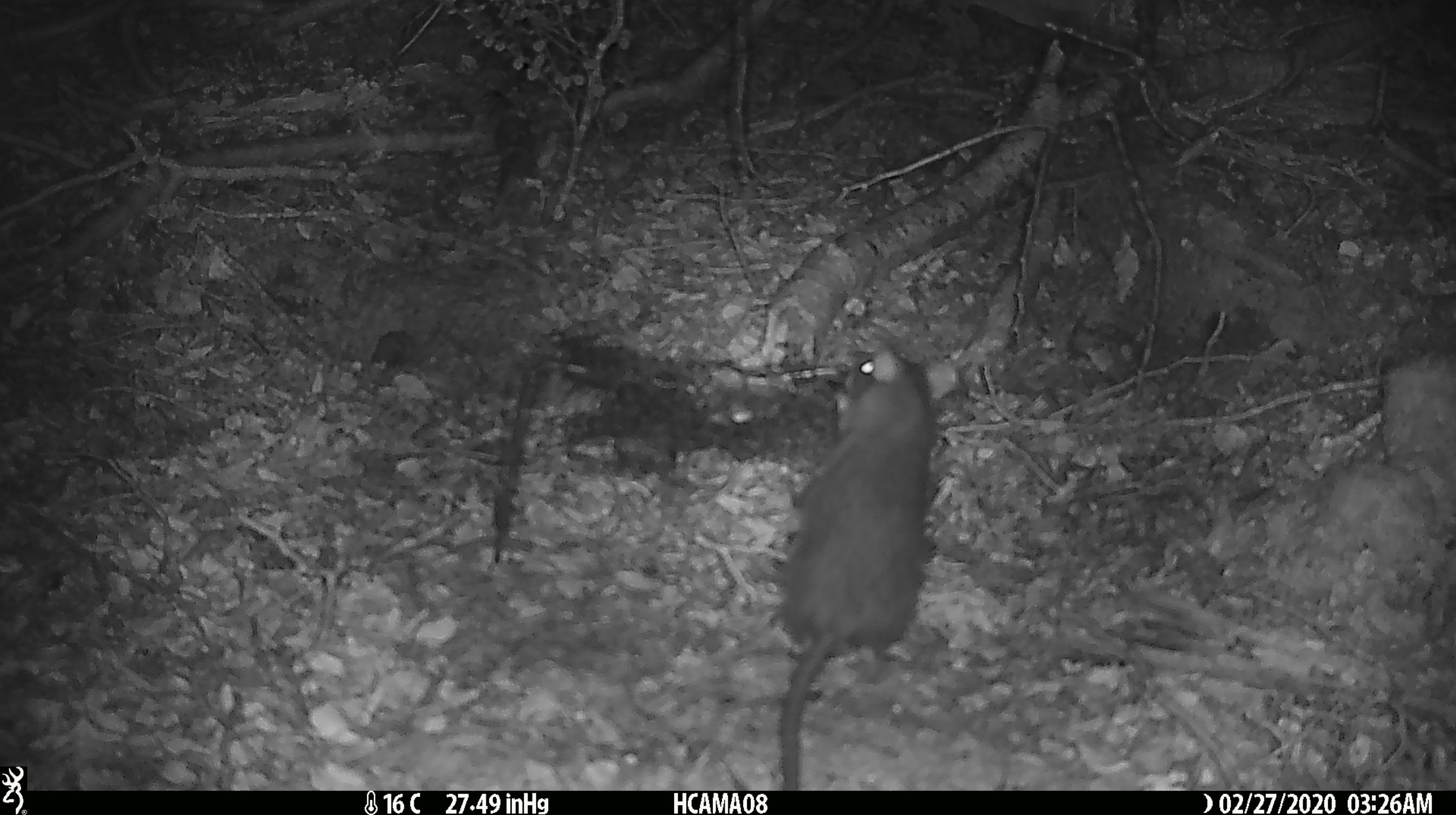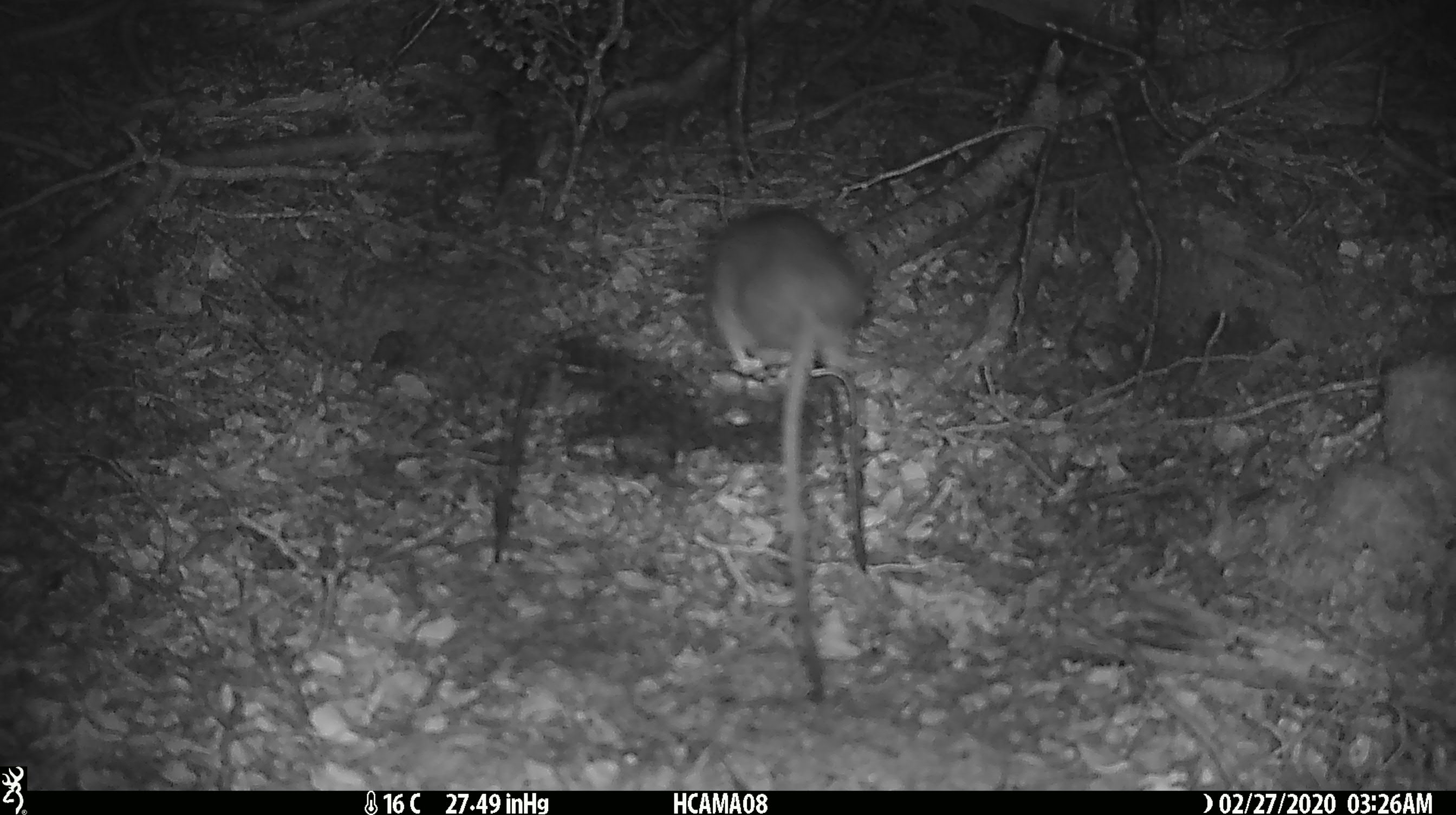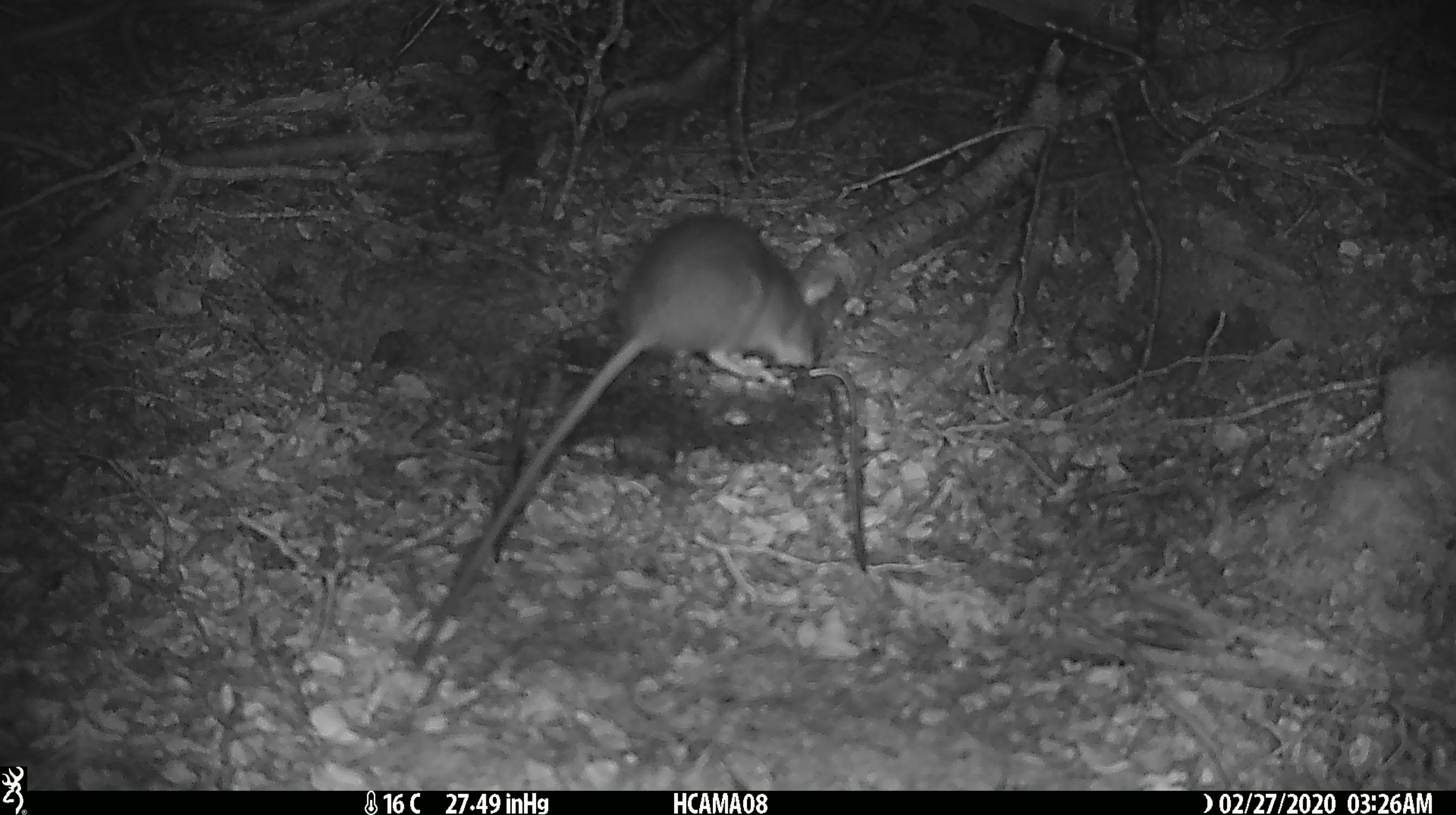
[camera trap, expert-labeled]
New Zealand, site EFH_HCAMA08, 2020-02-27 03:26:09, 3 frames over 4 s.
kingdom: Animalia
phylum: Chordata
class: Mammalia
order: Rodentia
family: Muridae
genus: Rattus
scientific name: Rattus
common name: rat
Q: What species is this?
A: Rat (Rattus).